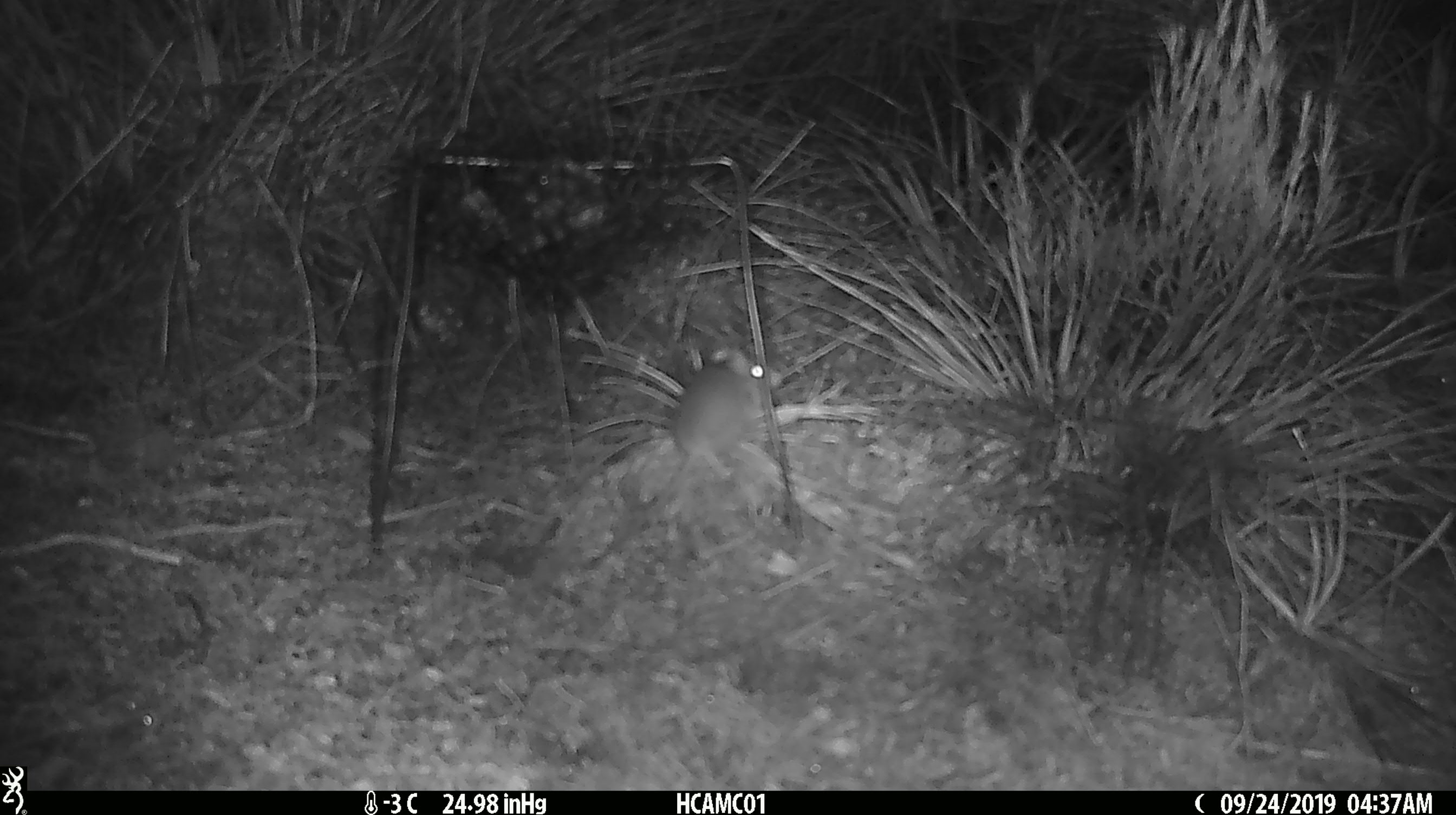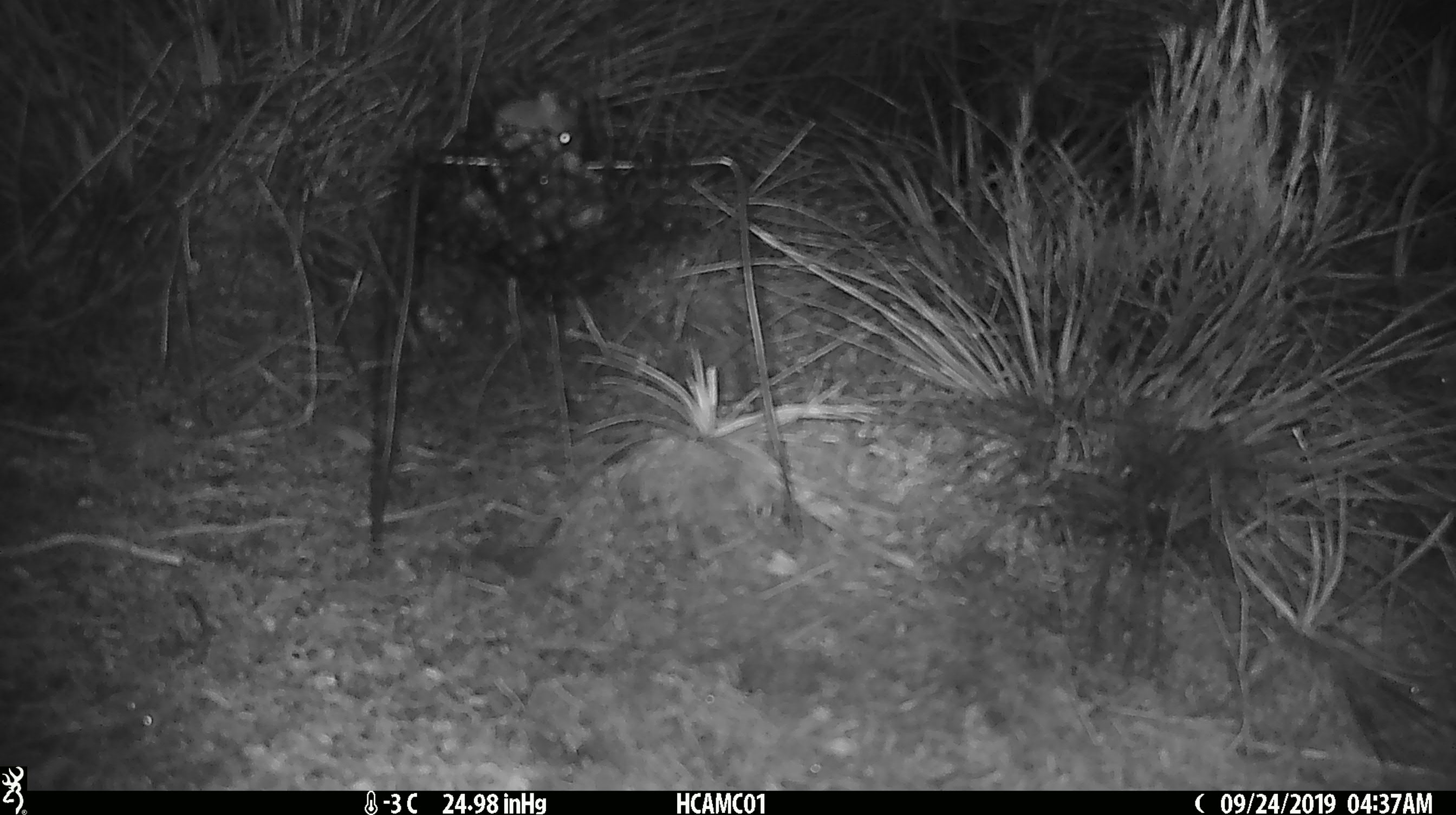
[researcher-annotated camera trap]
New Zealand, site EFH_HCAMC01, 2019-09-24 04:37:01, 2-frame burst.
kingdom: Animalia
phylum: Chordata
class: Mammalia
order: Rodentia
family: Muridae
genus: Mus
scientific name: Mus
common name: mouse